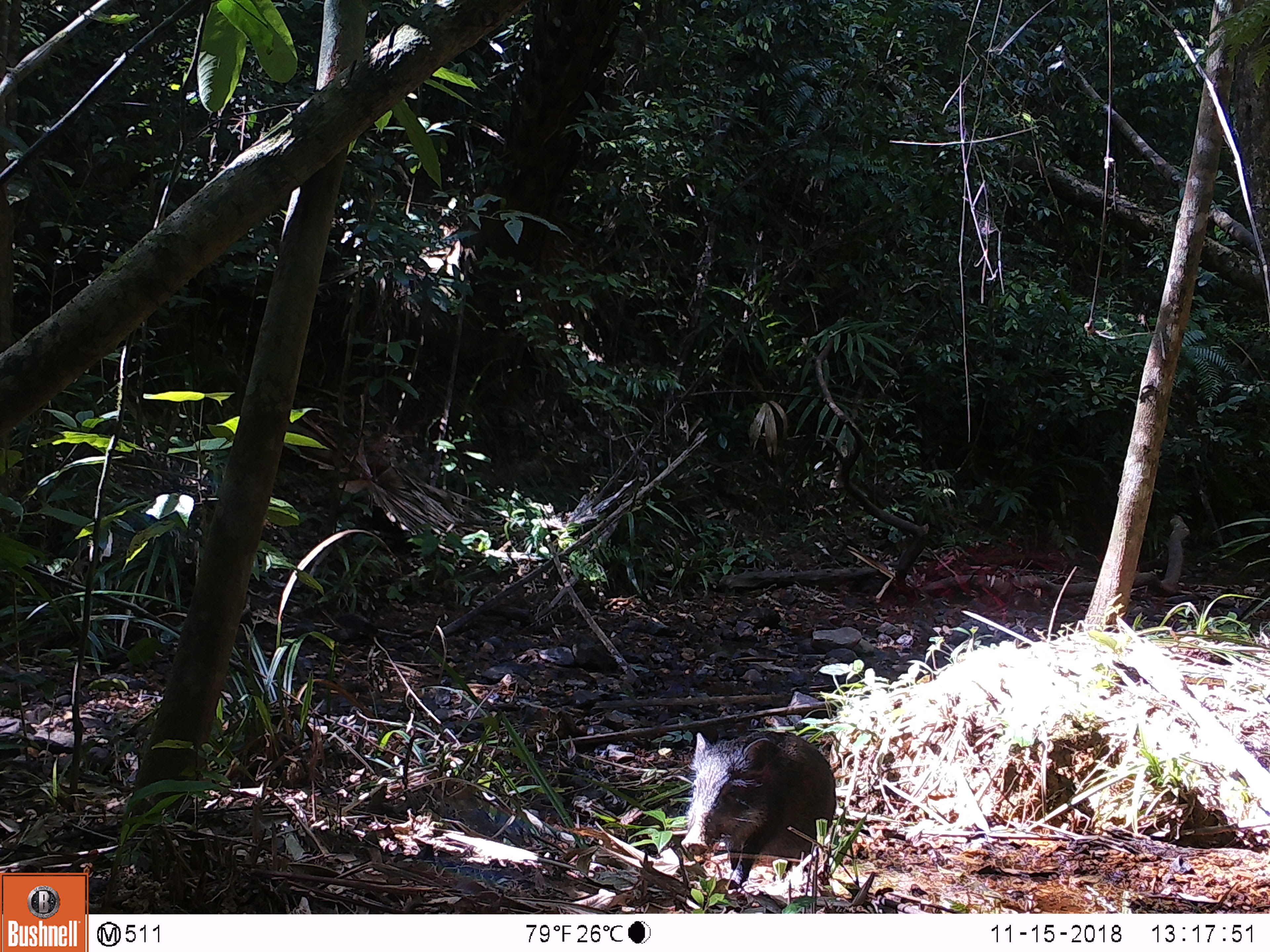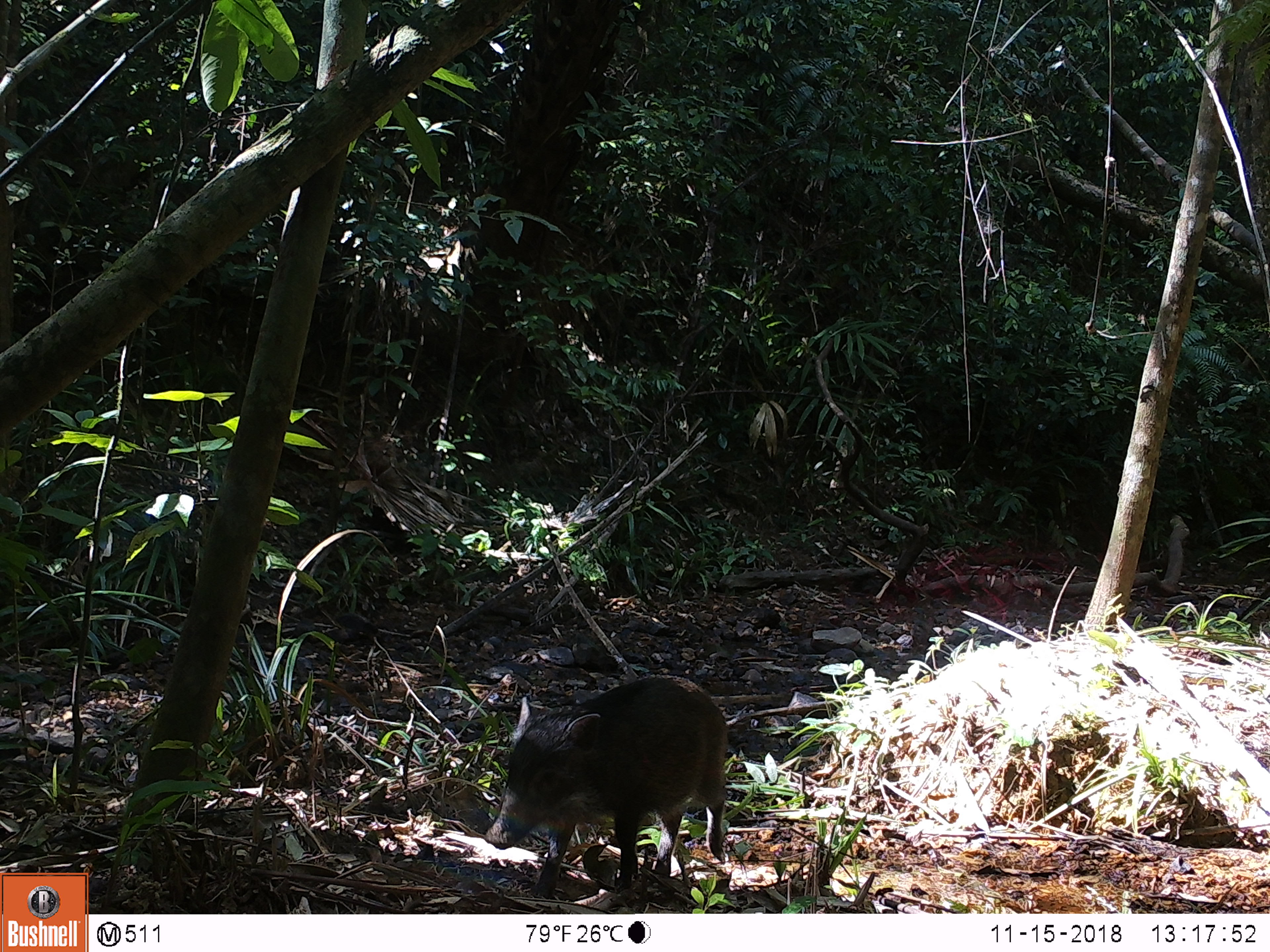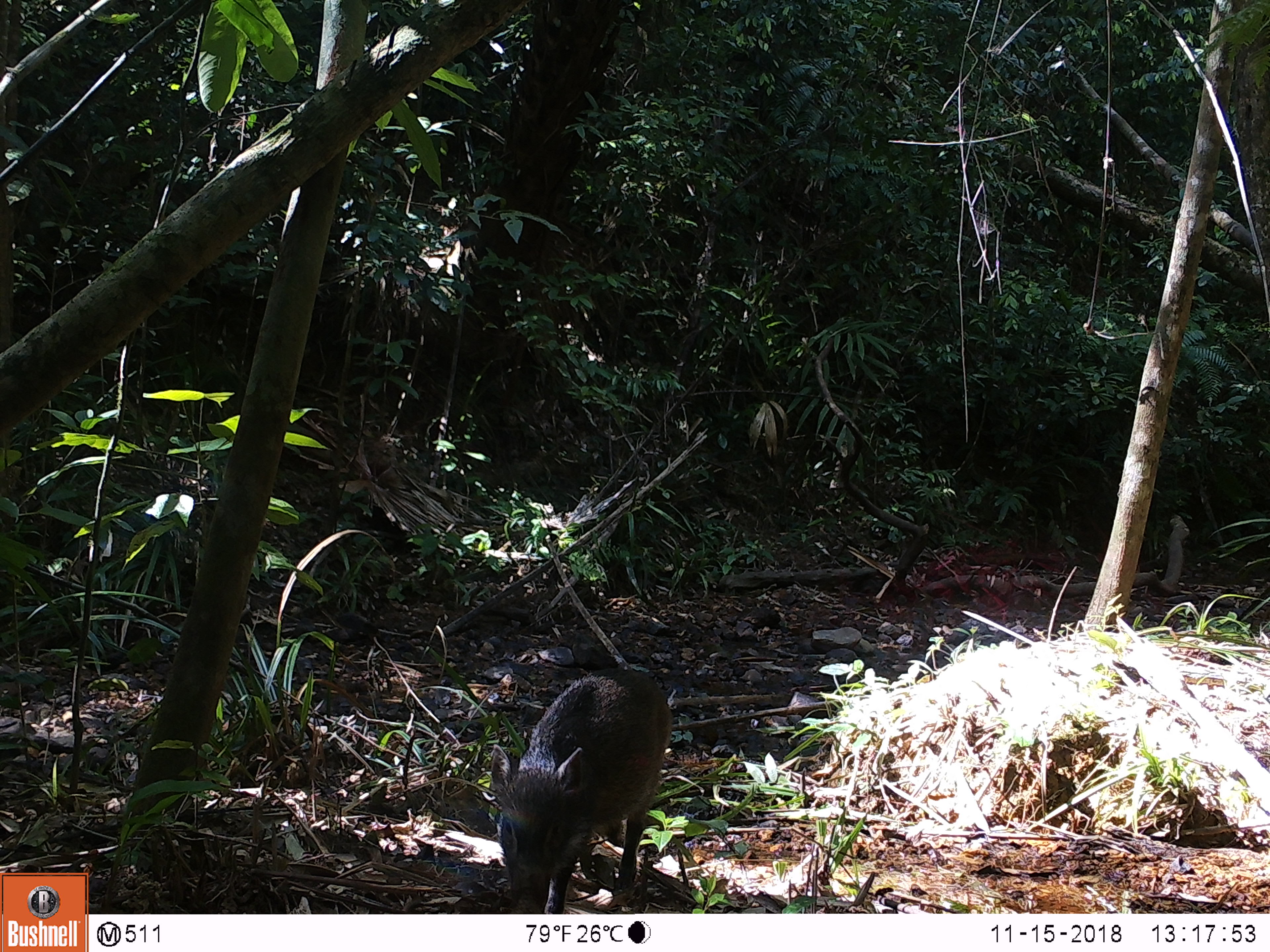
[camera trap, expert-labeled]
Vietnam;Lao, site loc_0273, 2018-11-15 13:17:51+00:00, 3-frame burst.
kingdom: Animalia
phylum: Chordata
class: Mammalia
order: Artiodactyla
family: Suidae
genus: Sus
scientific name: Sus scrofa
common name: eurasian wild pig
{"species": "eurasian wild pig (Sus scrofa)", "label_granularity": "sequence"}